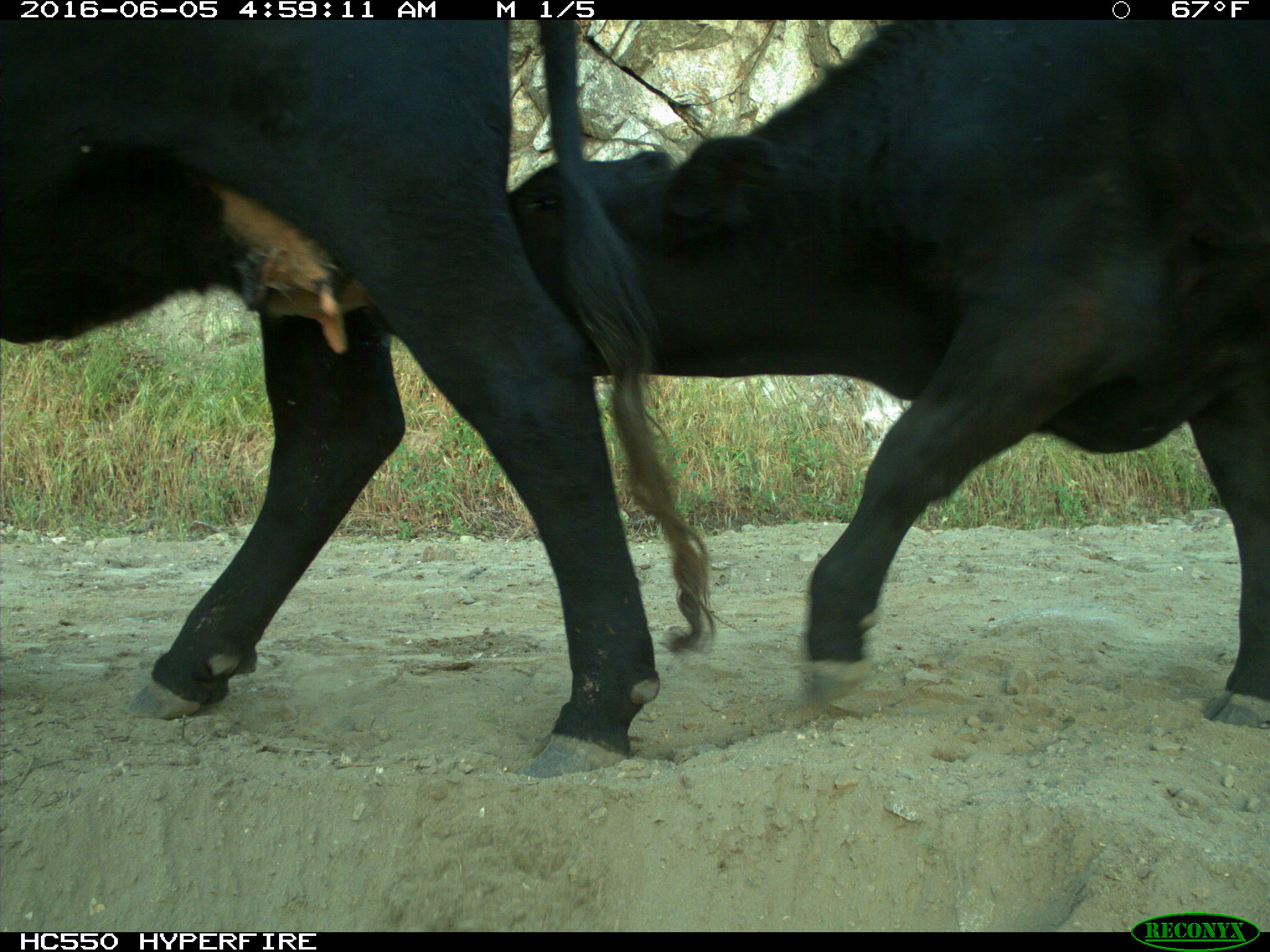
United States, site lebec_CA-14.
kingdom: Animalia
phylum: Chordata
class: Mammalia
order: Artiodactyla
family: Bovidae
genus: Bos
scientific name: Bos taurus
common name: domestic cow